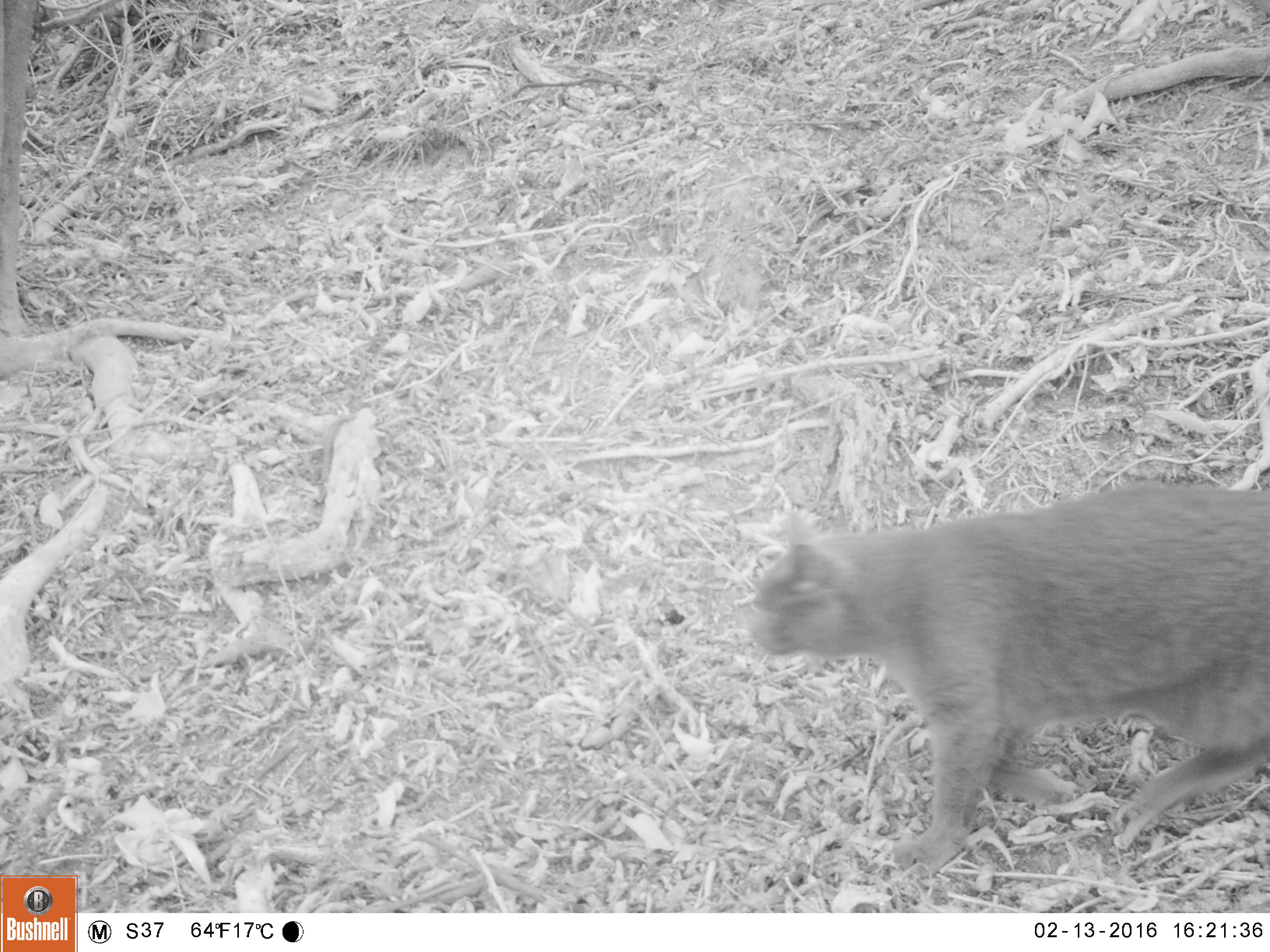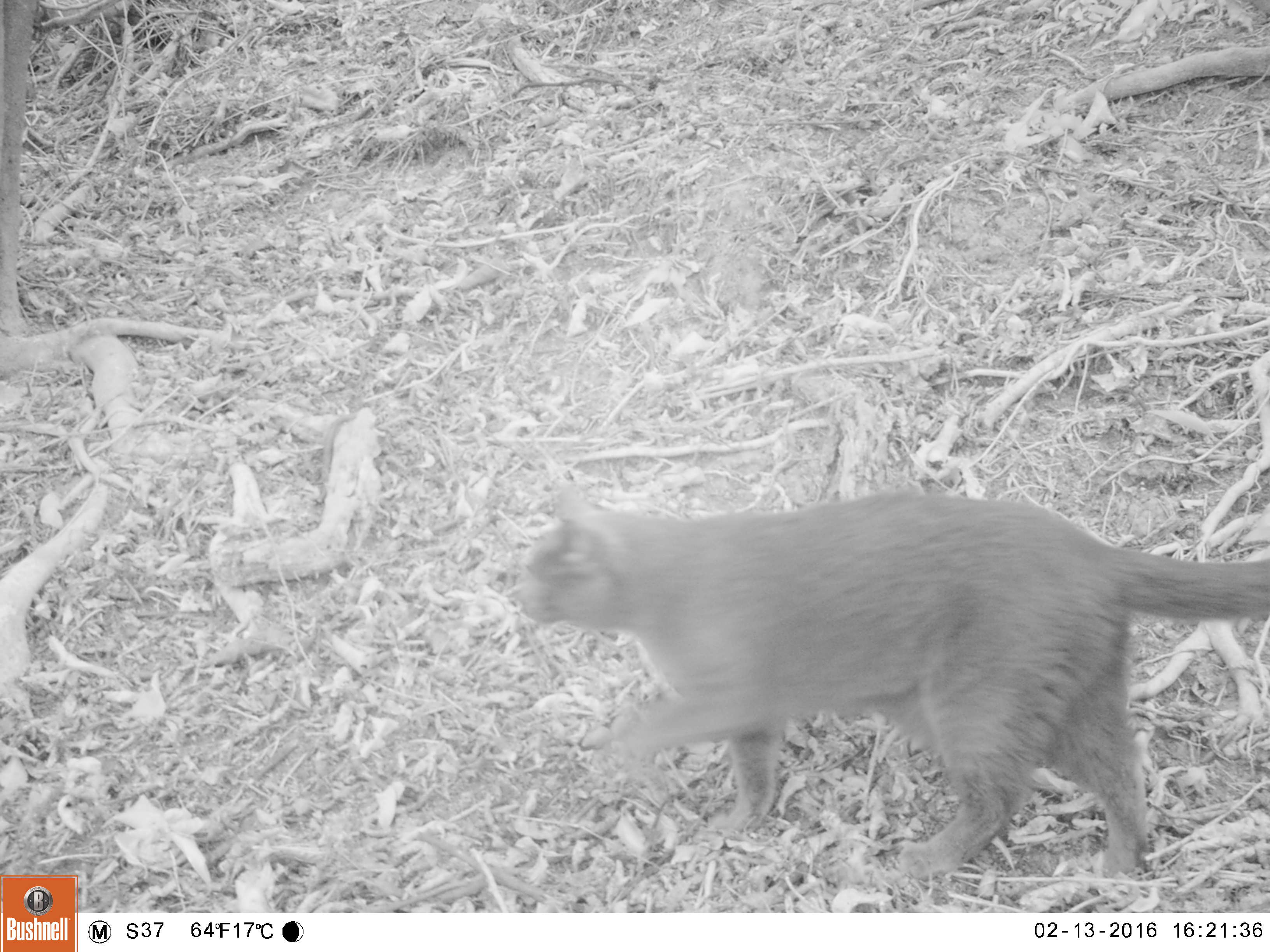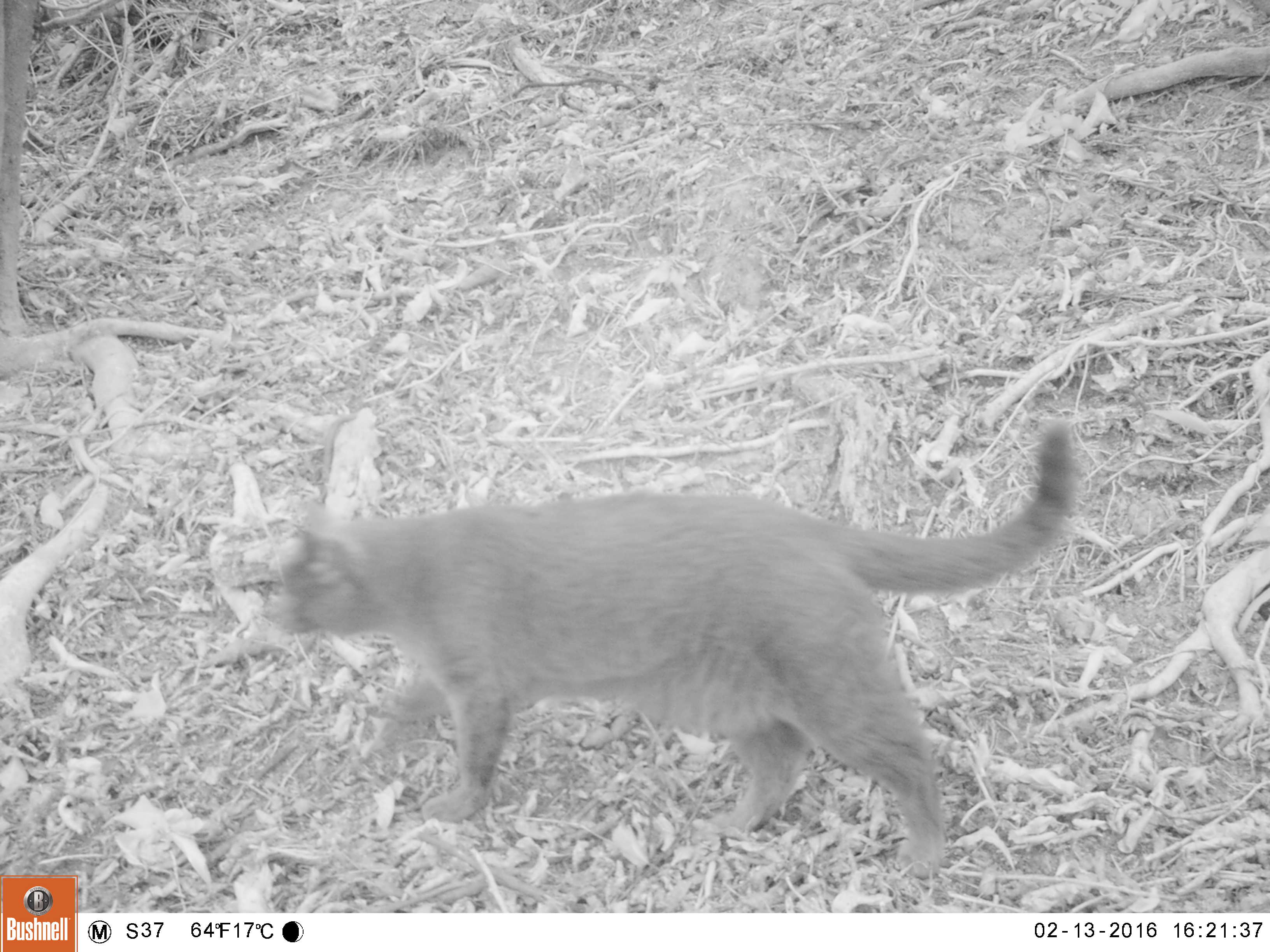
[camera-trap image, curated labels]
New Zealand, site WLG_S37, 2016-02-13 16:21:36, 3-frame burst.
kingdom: Animalia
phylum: Chordata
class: Mammalia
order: Carnivora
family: Felidae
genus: Felis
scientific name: Felis catus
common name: domestic cat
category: cat